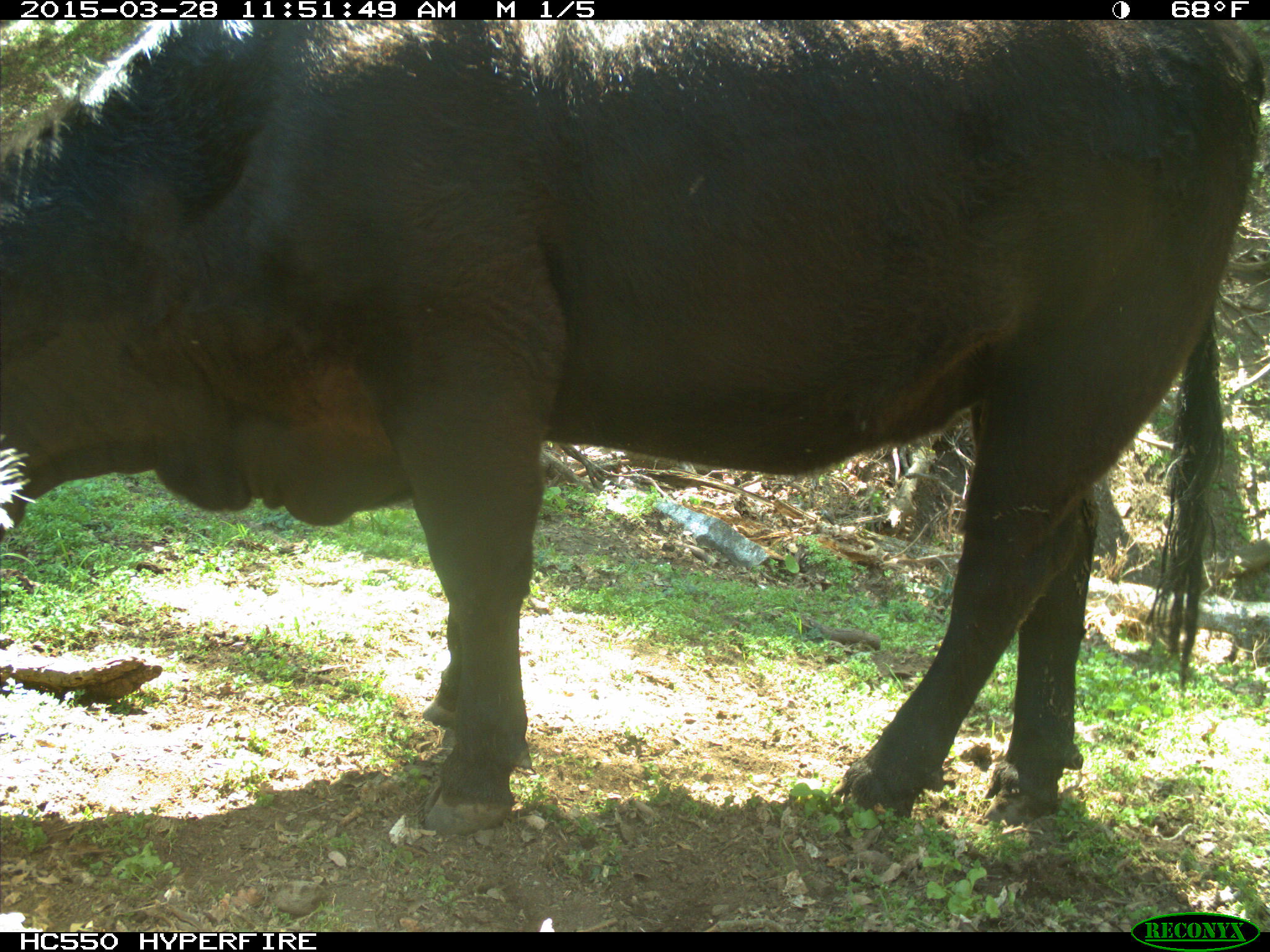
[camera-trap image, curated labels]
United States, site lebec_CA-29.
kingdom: Animalia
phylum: Chordata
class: Mammalia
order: Artiodactyla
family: Bovidae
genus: Bos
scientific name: Bos taurus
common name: domestic cow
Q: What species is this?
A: Bos taurus (domestic cow).